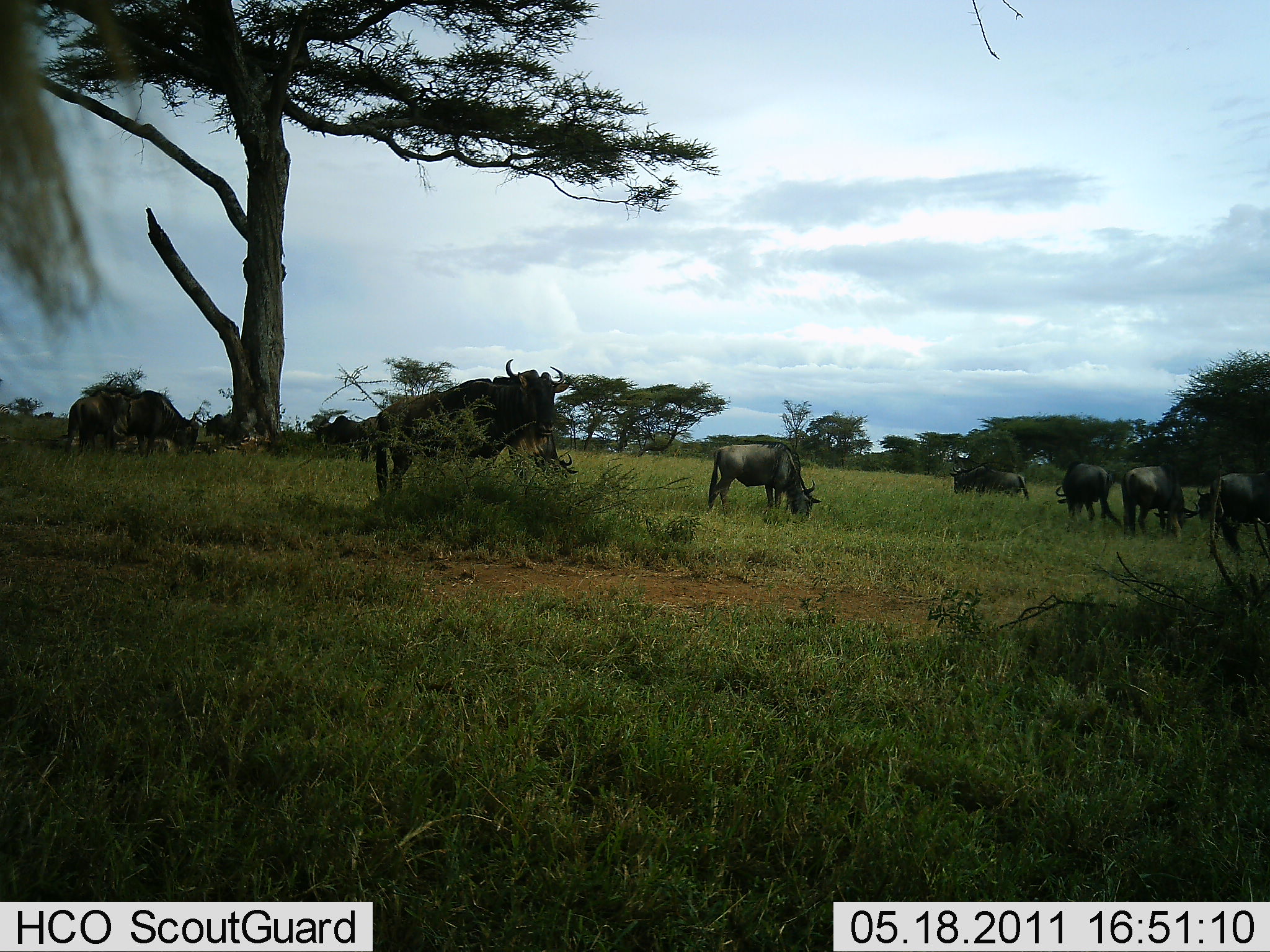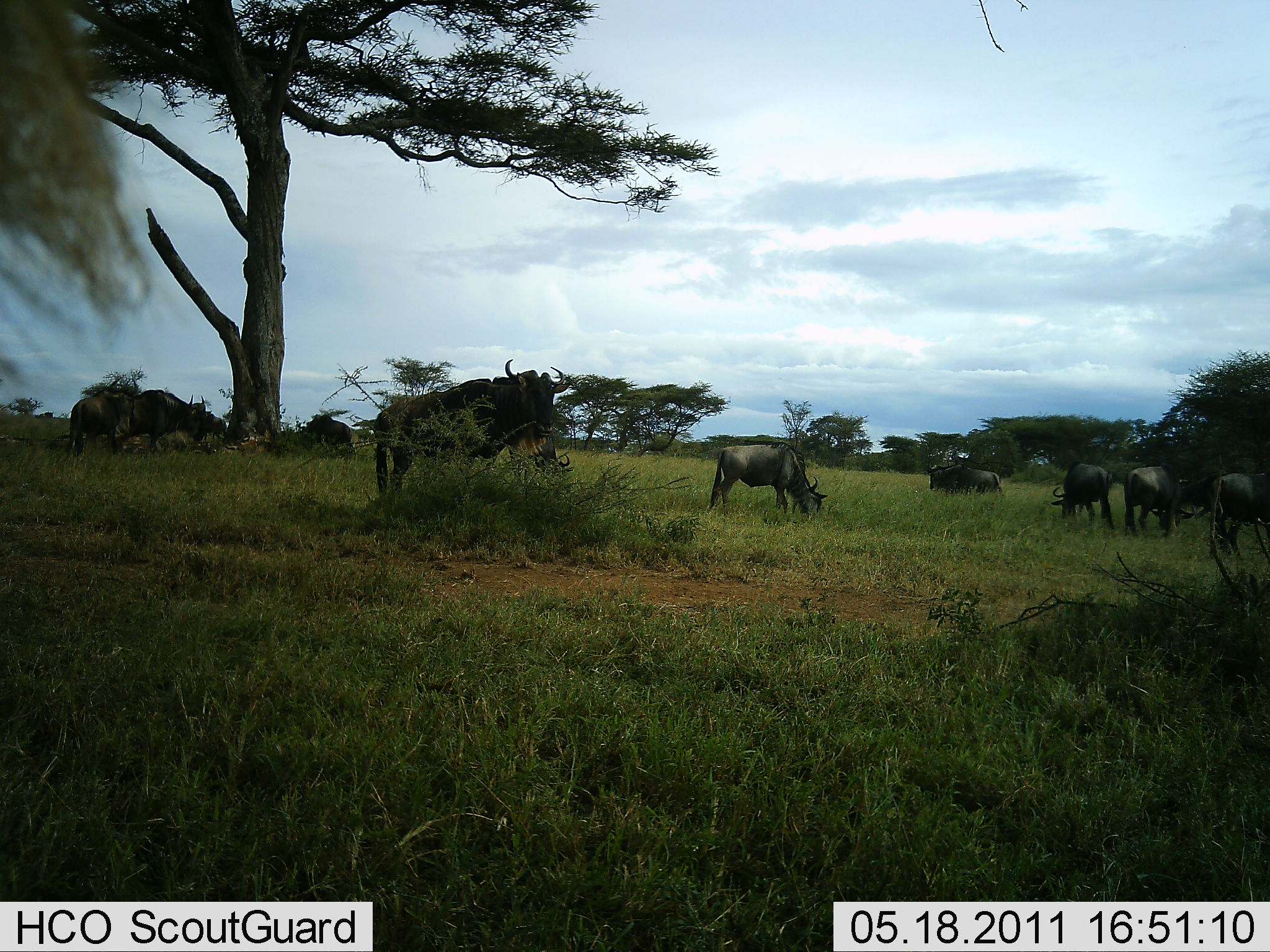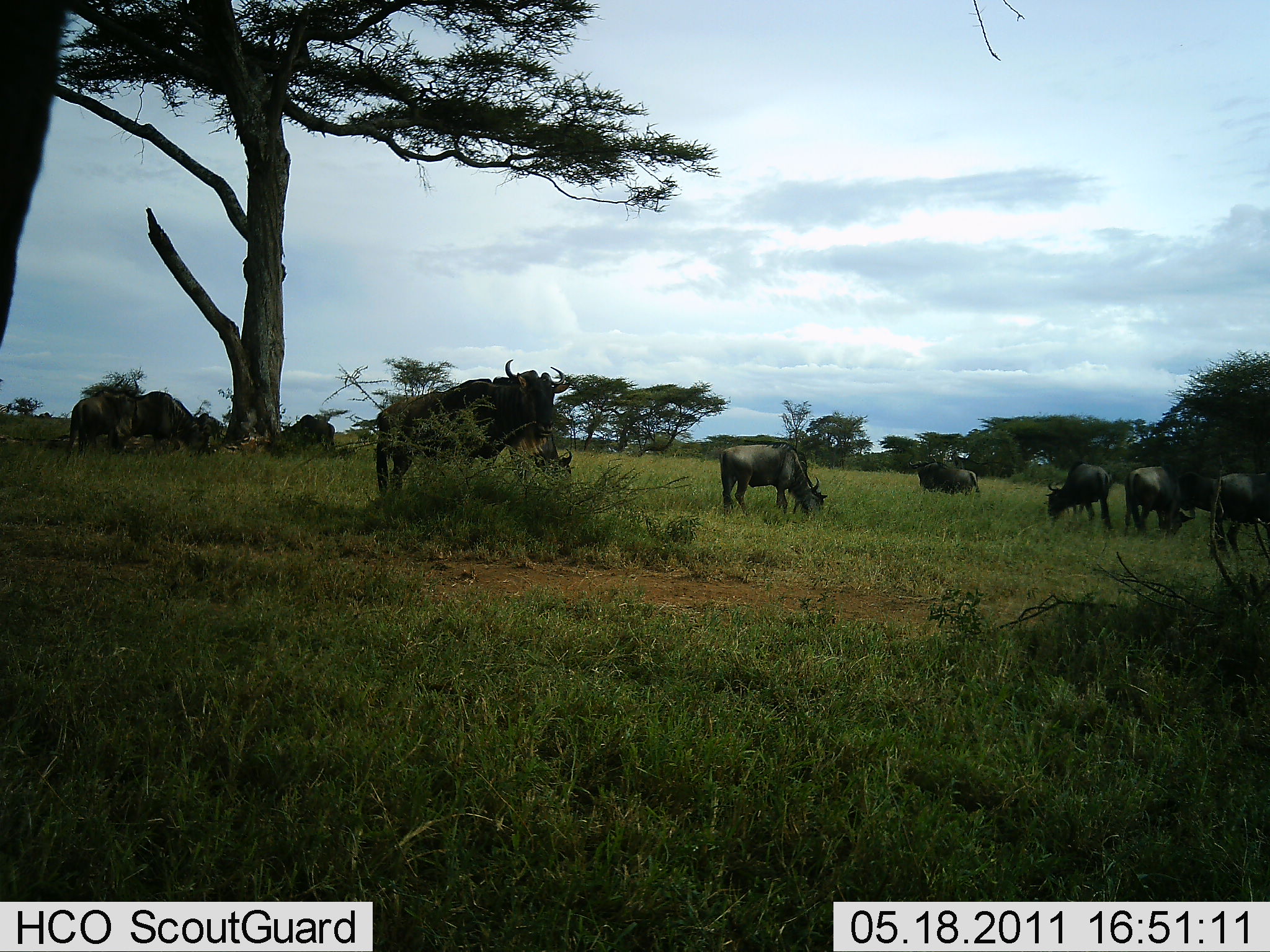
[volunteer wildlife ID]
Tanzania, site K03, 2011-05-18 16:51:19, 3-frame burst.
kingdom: Animalia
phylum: Chordata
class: Mammalia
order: Artiodactyla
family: Bovidae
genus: Connochaetes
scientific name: Connochaetes taurinus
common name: blue wildebeest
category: wildebeest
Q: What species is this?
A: Wildebeest (blue wildebeest) (Connochaetes taurinus).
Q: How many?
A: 11-50.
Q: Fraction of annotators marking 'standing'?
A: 58%.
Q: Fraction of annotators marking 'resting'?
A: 17%.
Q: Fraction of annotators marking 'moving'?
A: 50%.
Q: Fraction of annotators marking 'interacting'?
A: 8%.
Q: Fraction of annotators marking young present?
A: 17%.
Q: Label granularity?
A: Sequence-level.